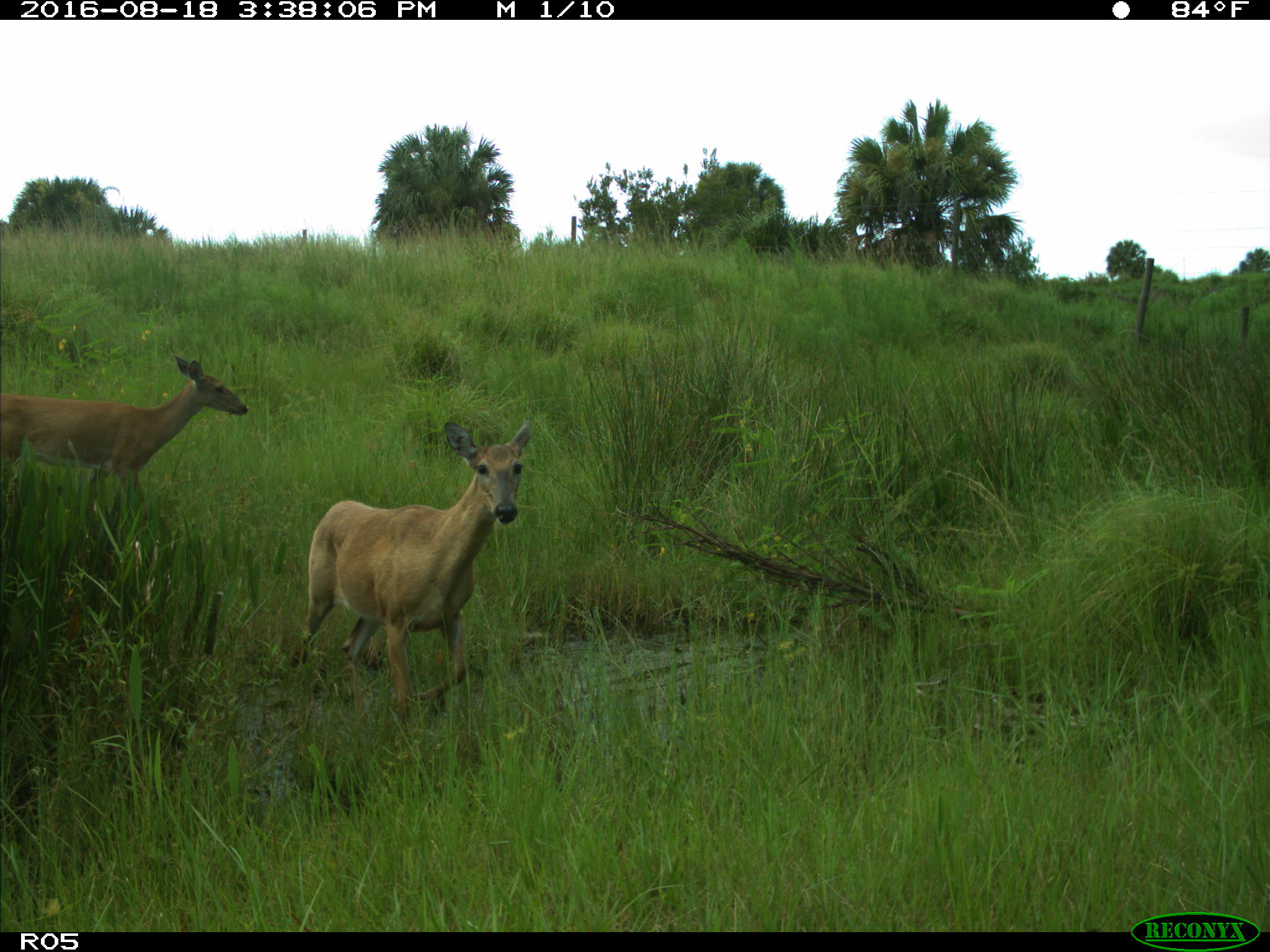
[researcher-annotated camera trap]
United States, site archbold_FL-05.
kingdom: Animalia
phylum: Chordata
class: Mammalia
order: Artiodactyla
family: Cervidae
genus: Odocoileus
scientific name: Odocoileus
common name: deer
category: unidentified deer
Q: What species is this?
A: Unidentified deer (deer) (Odocoileus).